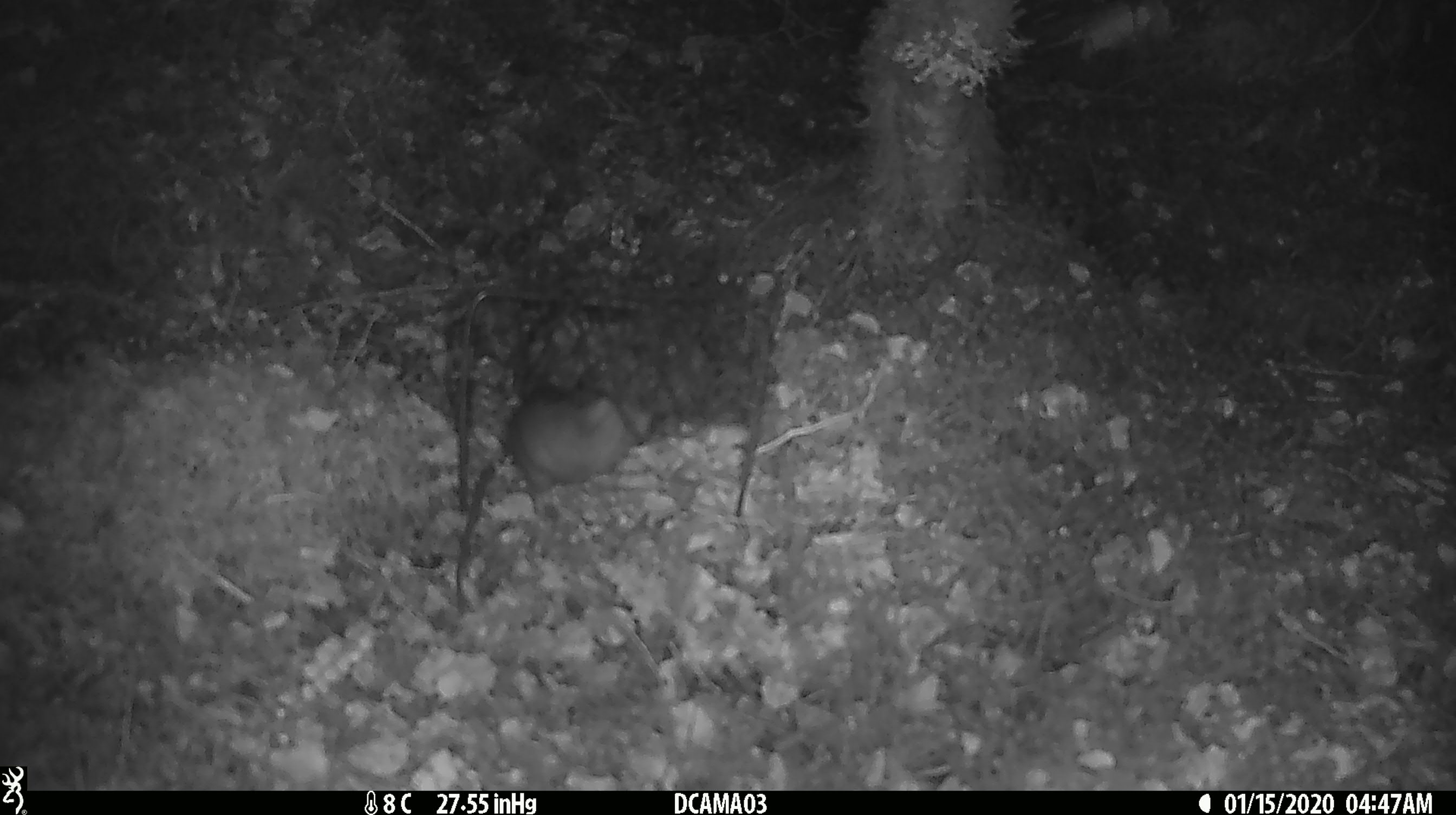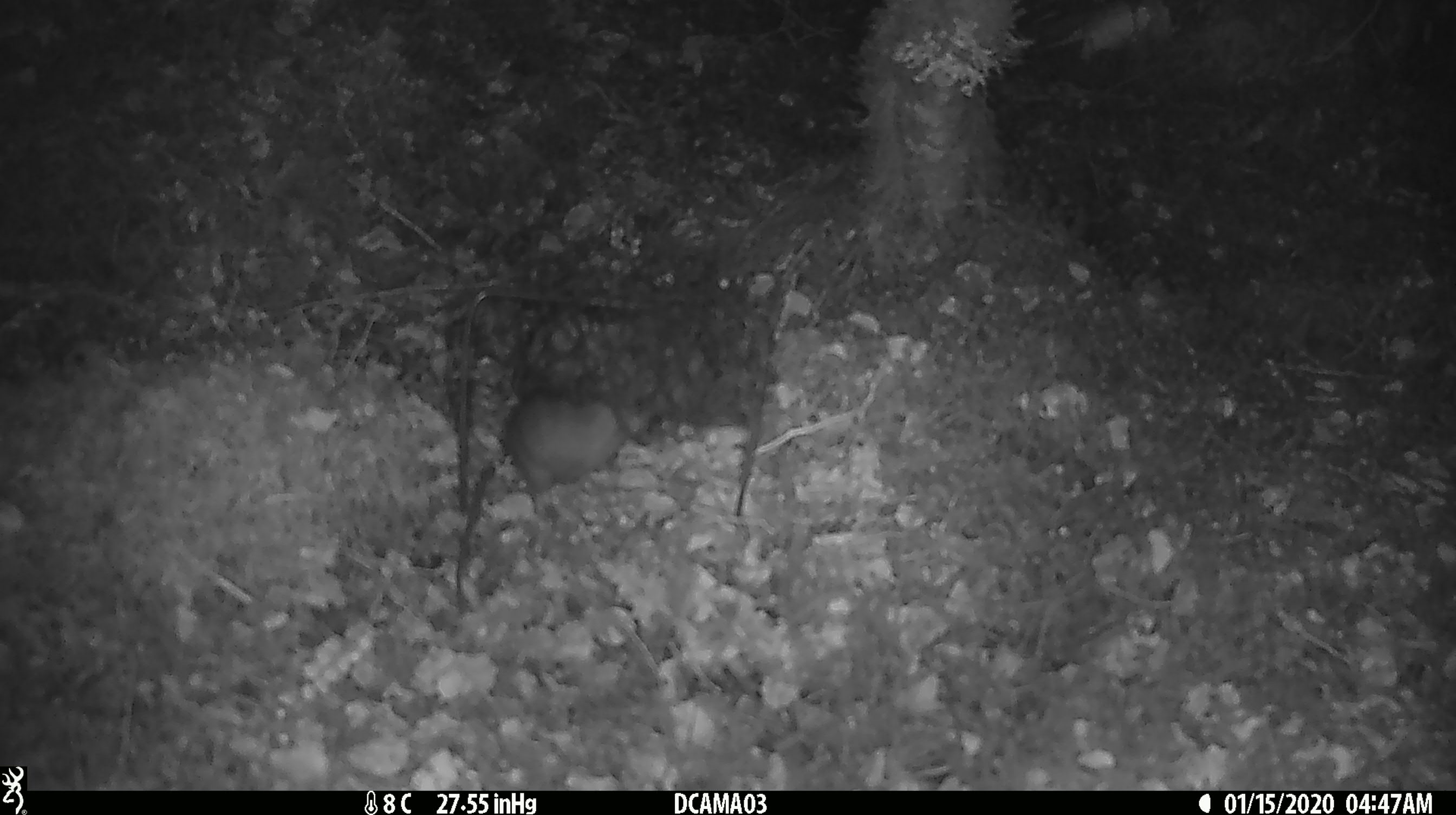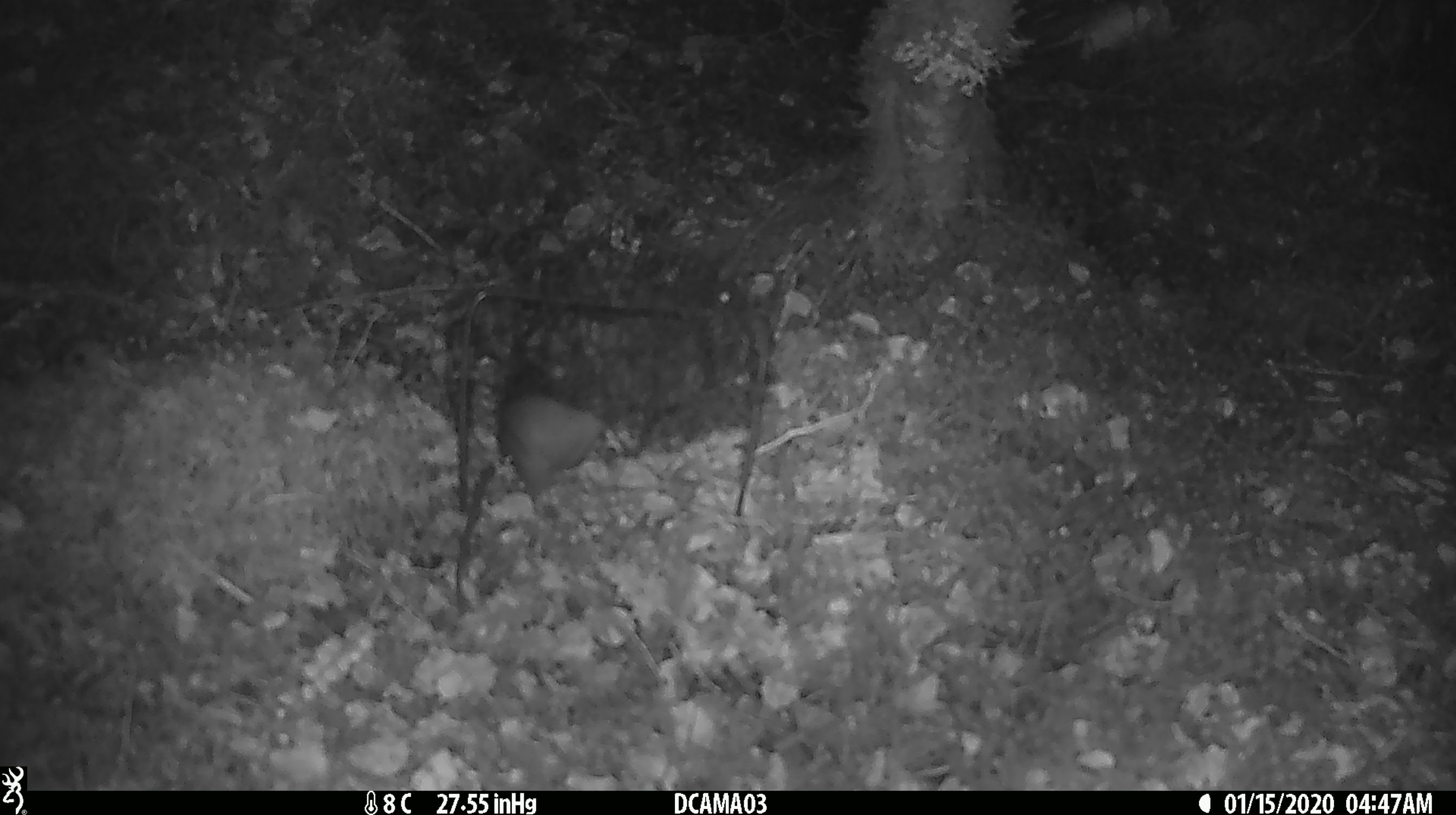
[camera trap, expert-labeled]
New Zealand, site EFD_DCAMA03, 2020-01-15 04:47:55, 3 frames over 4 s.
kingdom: Animalia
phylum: Chordata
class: Mammalia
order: Rodentia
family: Muridae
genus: Rattus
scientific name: Rattus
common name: rat